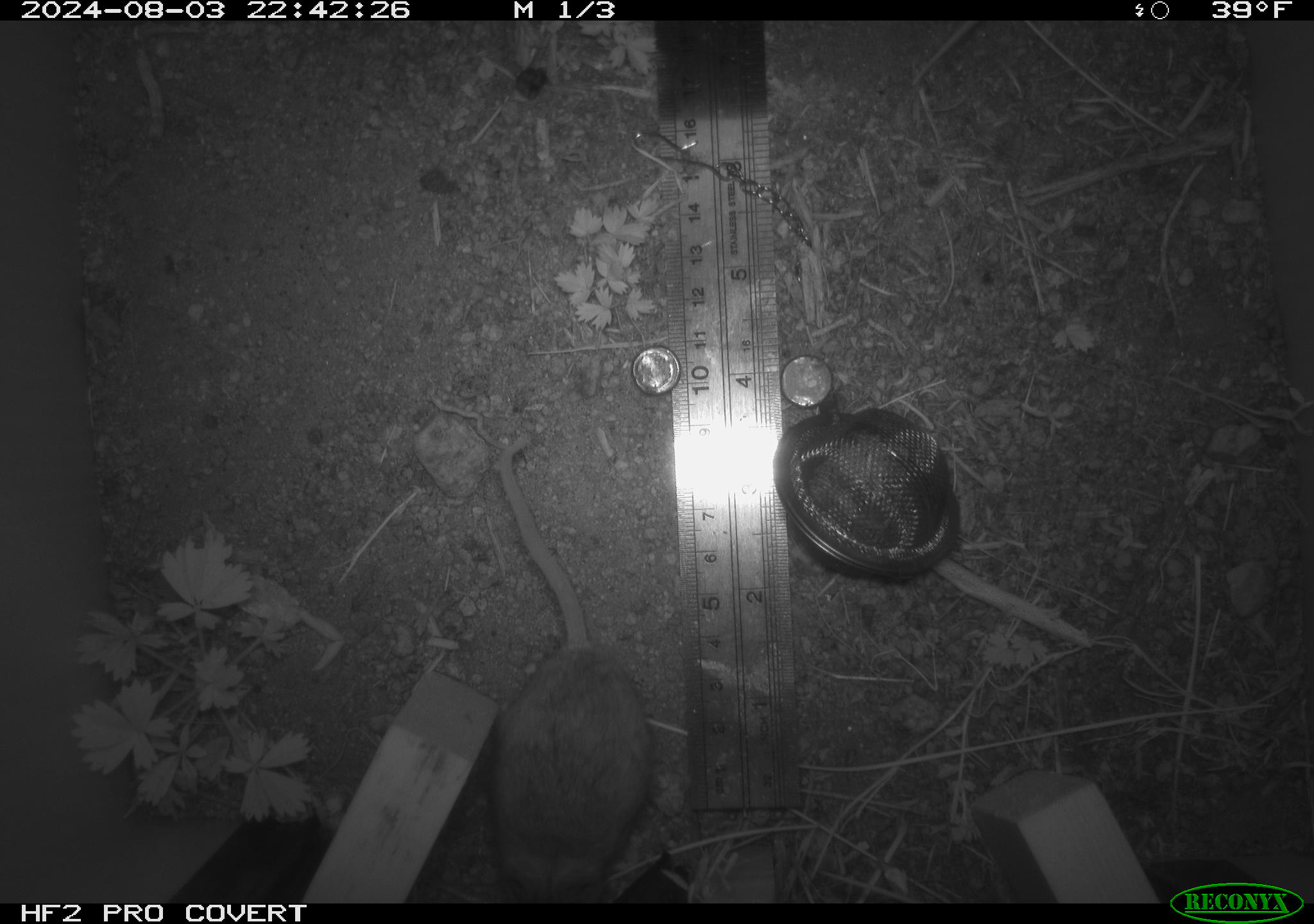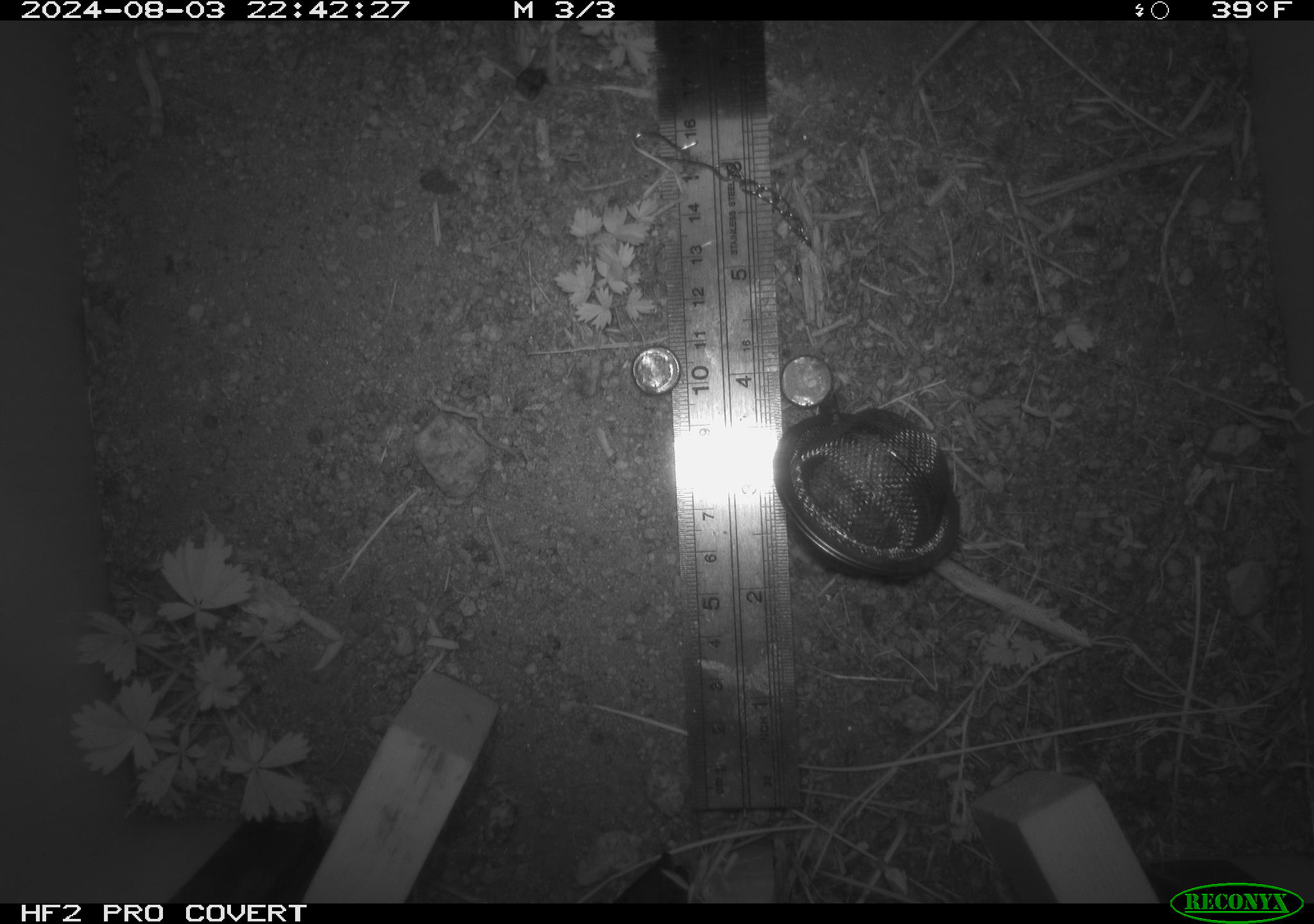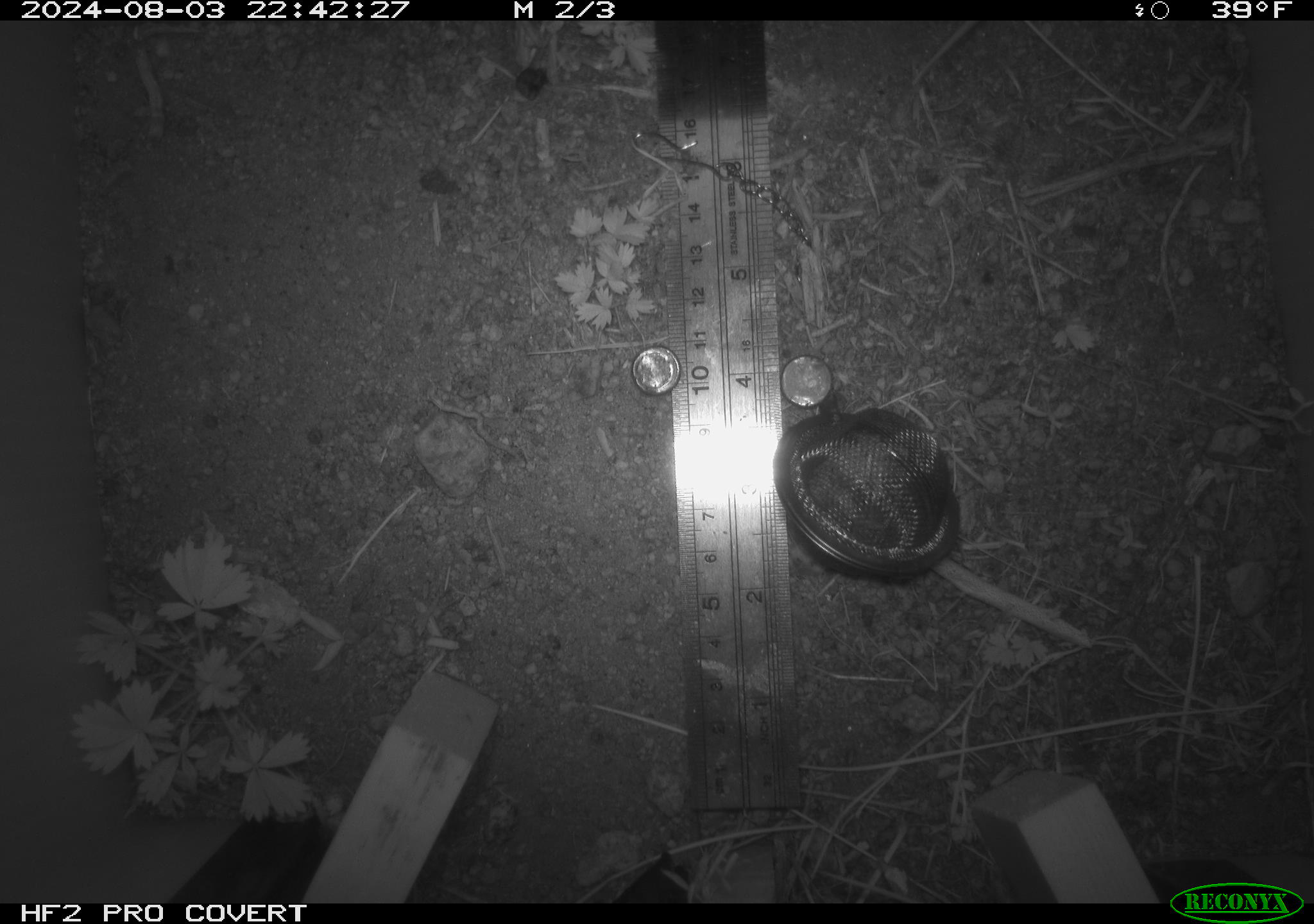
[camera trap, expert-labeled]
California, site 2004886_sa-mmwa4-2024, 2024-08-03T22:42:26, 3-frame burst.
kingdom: Animalia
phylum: Chordata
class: Mammalia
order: Rodentia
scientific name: Rodentia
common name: mouse species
Mouse species (Rodentia).